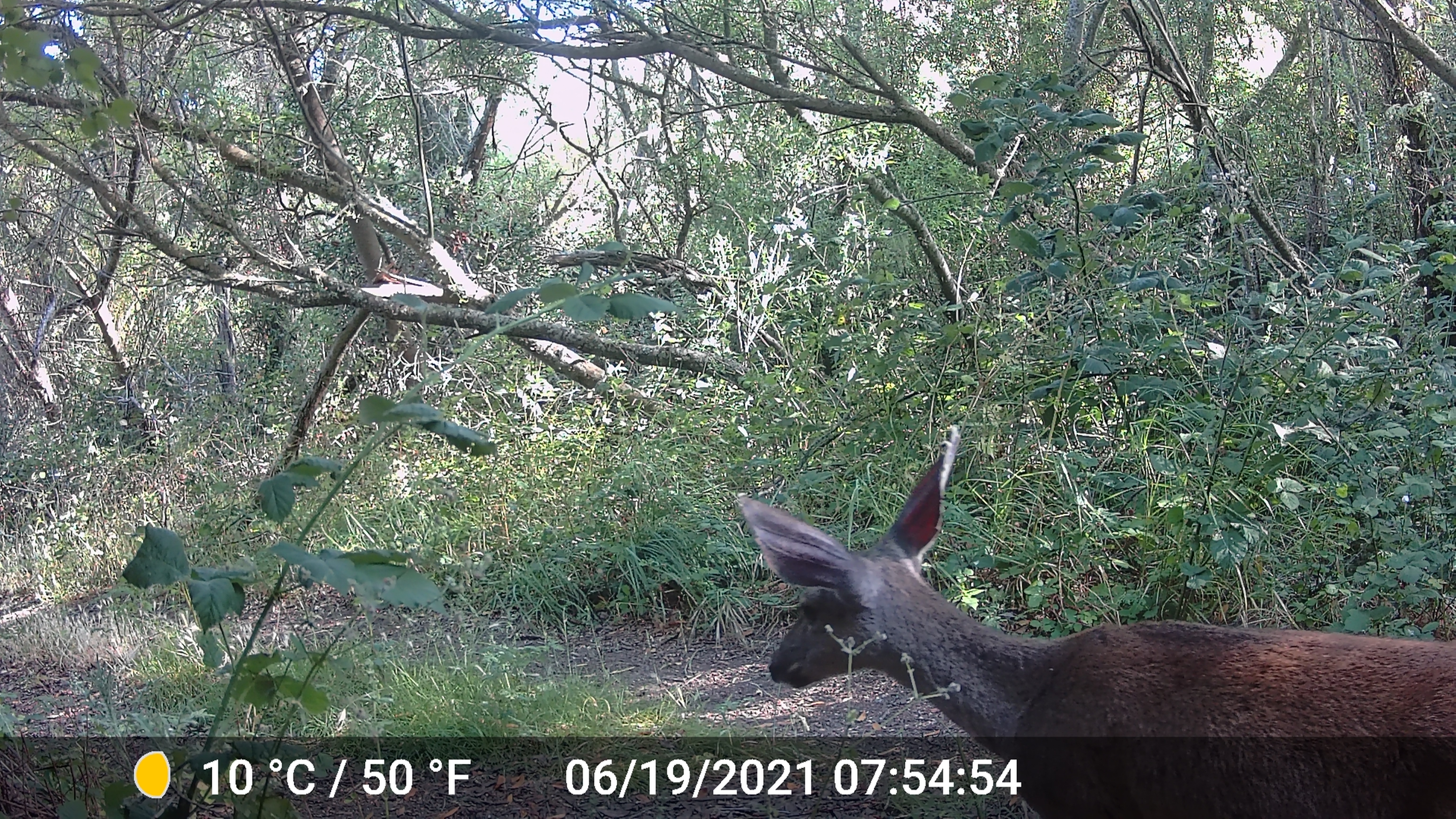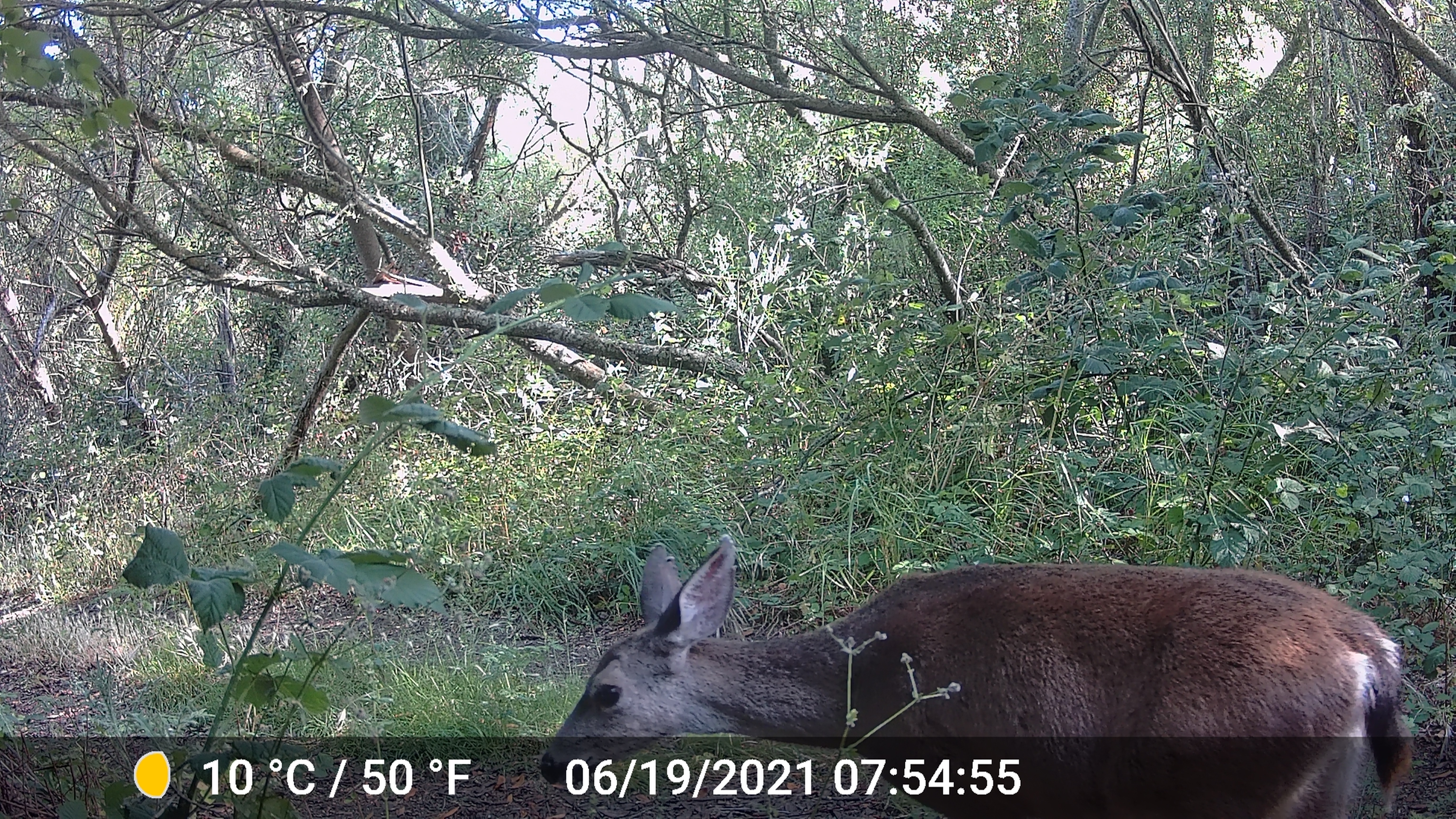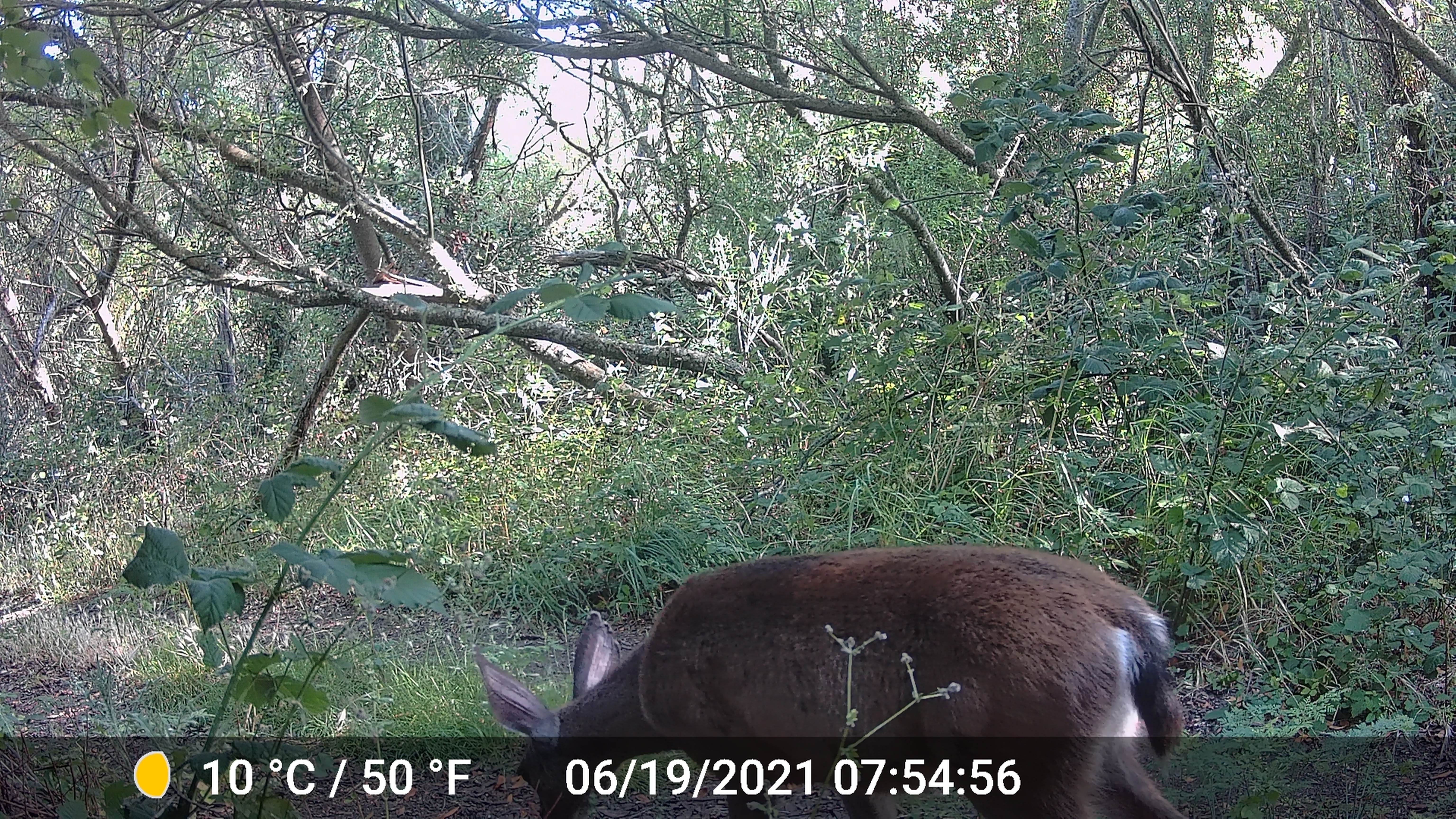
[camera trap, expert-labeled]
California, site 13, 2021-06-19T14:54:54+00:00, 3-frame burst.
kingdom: Animalia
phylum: Chordata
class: Mammalia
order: Artiodactyla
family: Cervidae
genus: Odocoileus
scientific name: Odocoileus hemionus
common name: mule deer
Mule deer (Odocoileus hemionus).